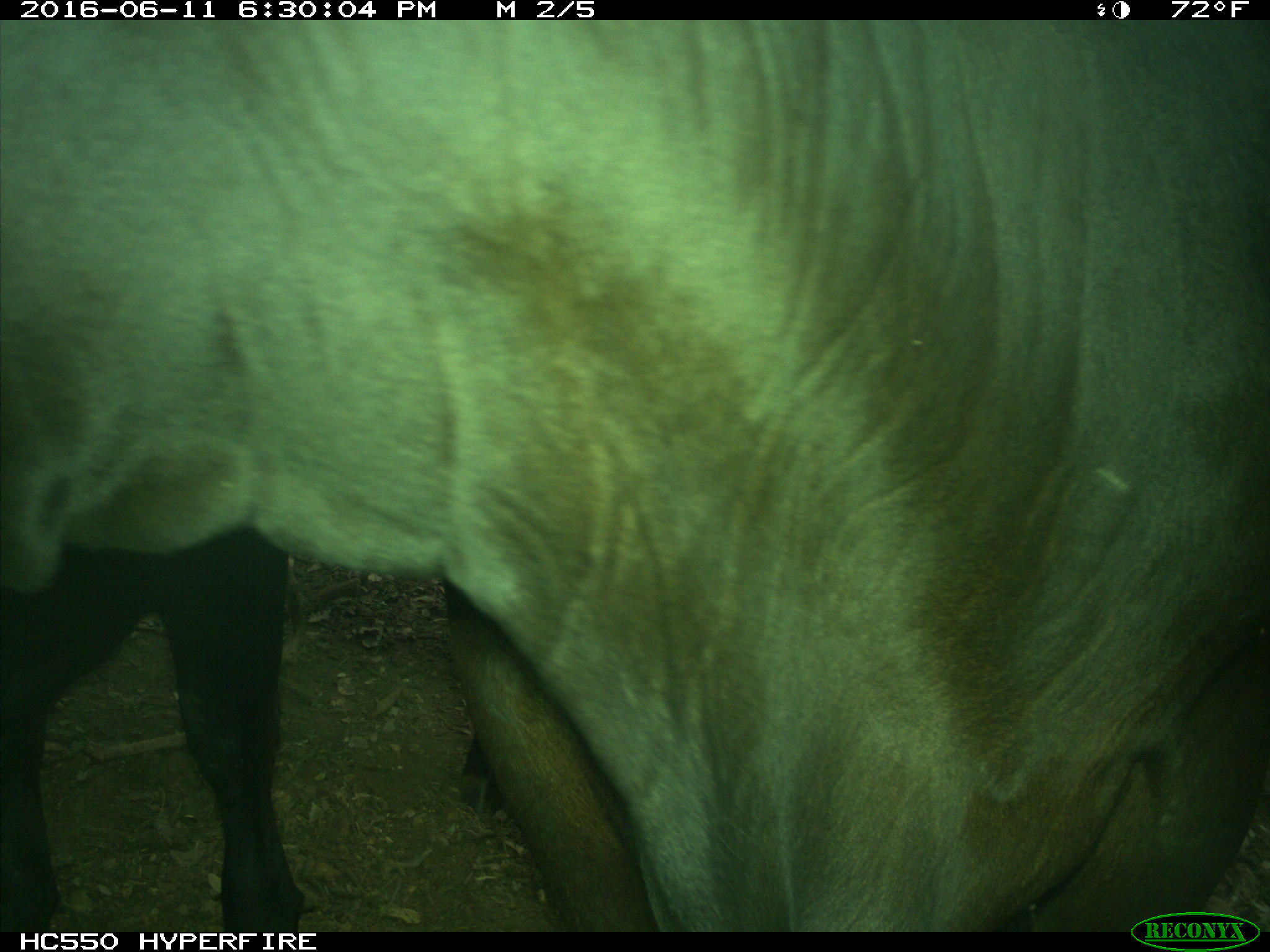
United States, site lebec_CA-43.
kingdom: Animalia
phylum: Chordata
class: Mammalia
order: Artiodactyla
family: Bovidae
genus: Bos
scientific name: Bos taurus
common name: domestic cow